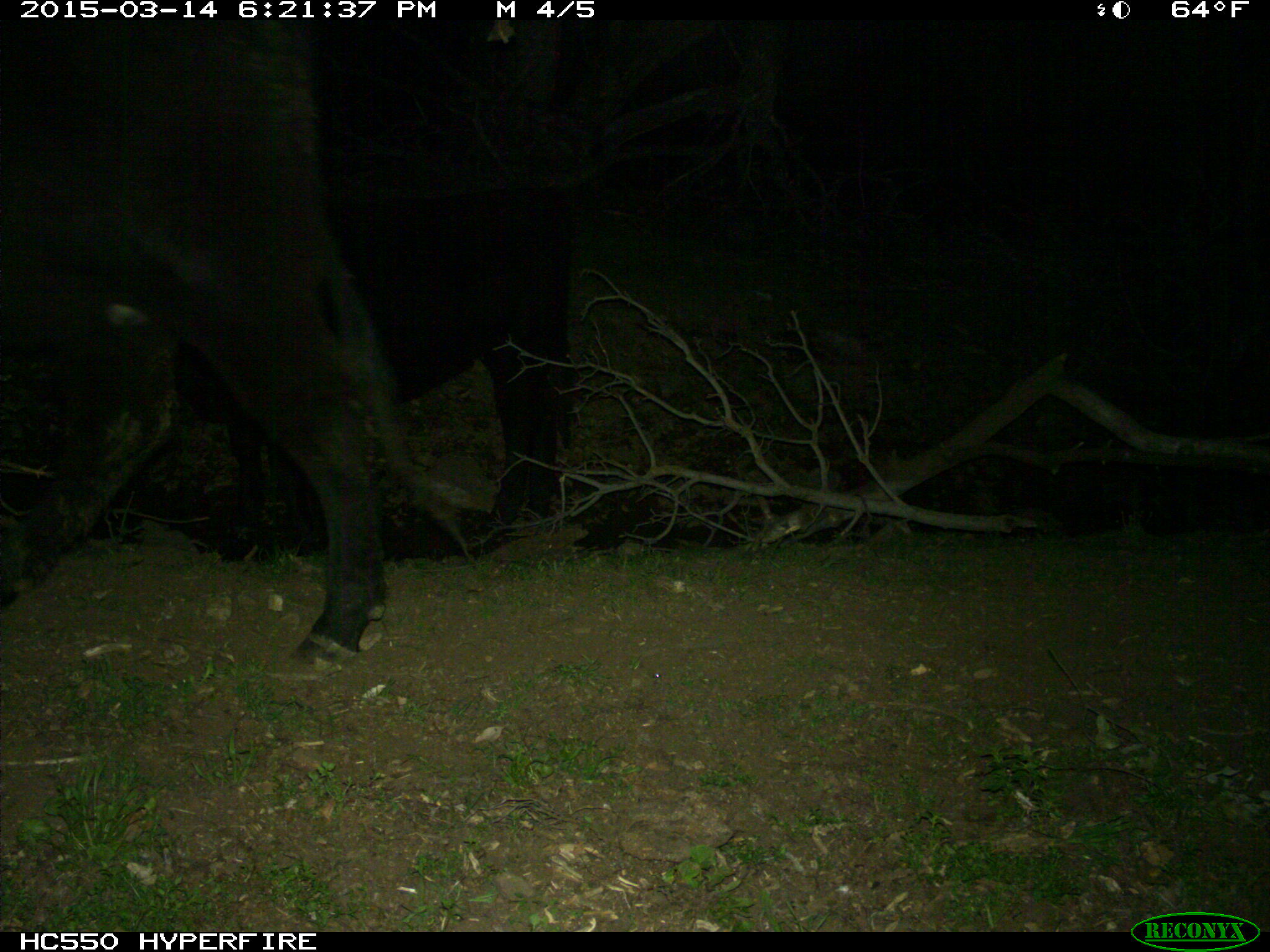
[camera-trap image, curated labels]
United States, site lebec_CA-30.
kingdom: Animalia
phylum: Chordata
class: Mammalia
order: Artiodactyla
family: Bovidae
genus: Bos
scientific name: Bos taurus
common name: domestic cow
Bos taurus (domestic cow).